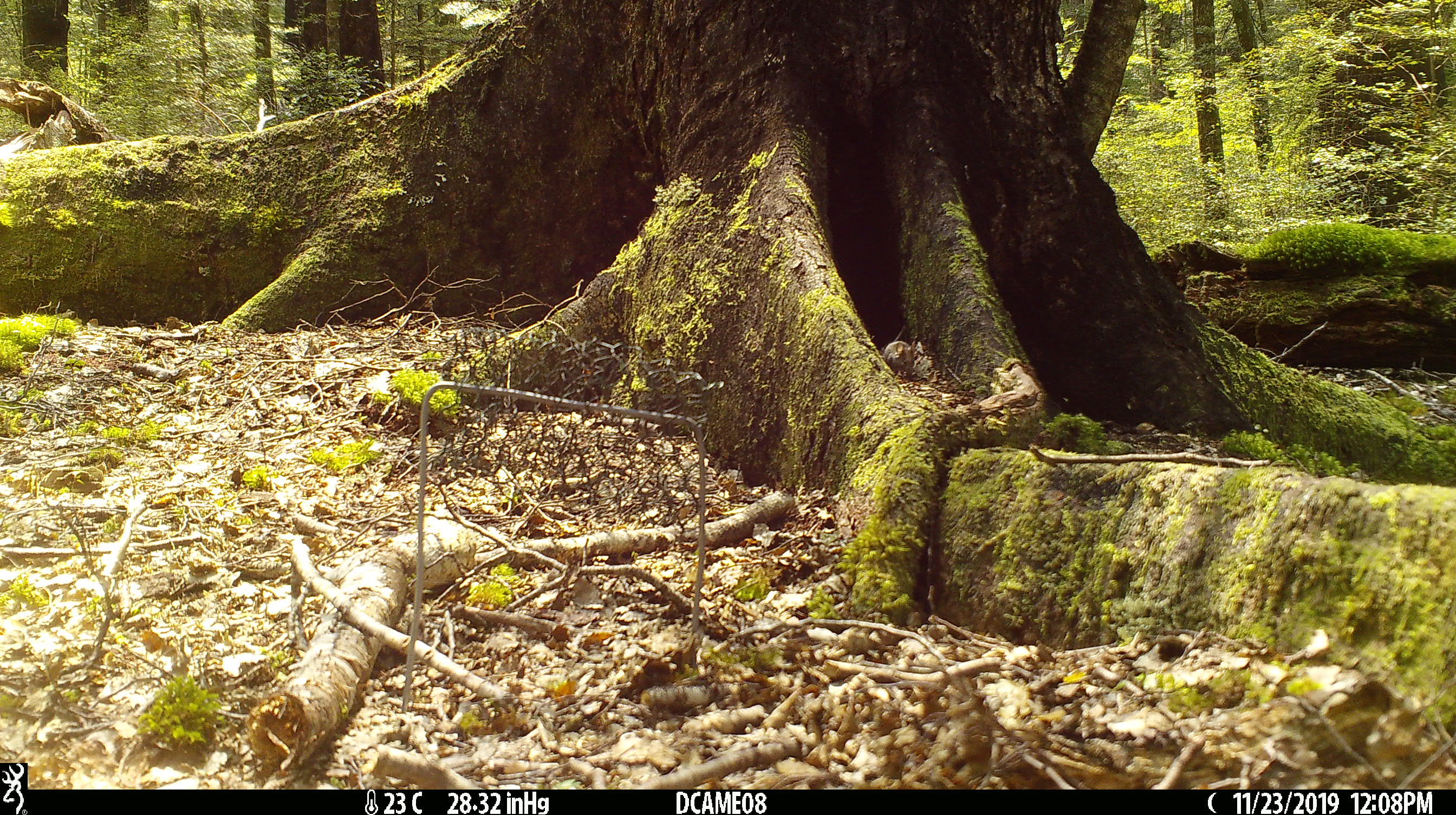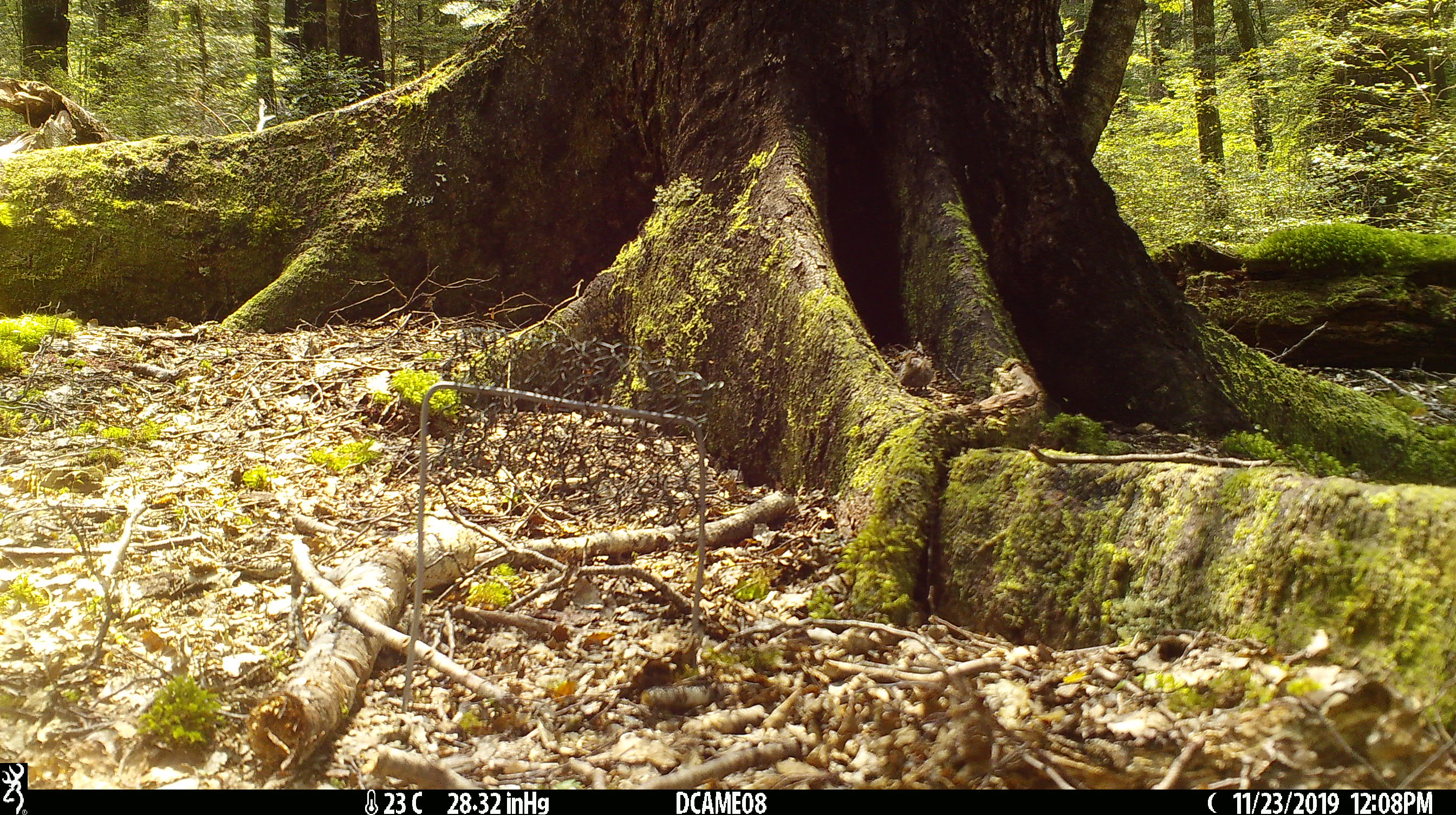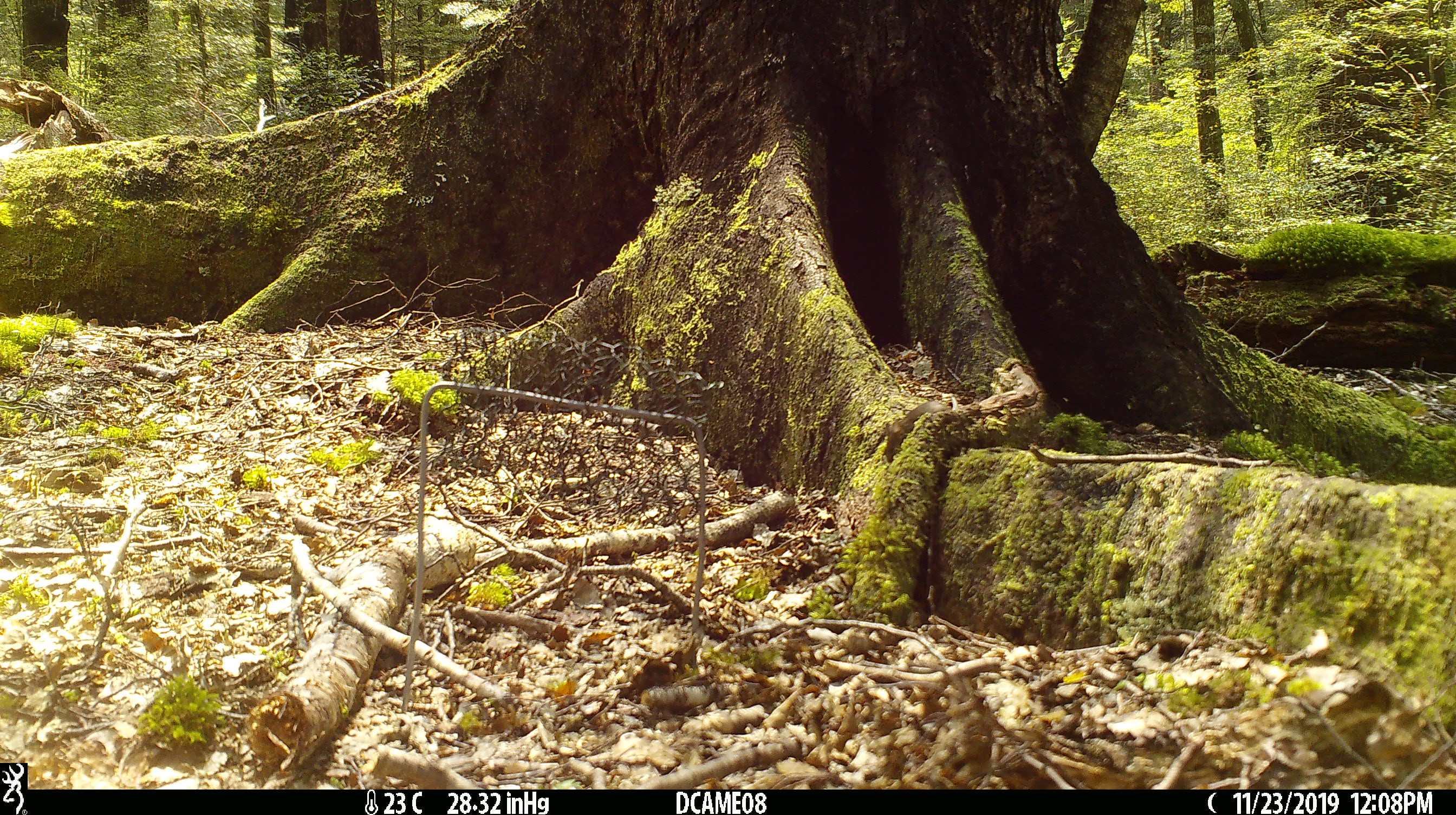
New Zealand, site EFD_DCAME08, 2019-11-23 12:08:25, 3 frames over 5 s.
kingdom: Animalia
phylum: Chordata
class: Mammalia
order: Rodentia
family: Muridae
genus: Mus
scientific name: Mus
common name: mouse